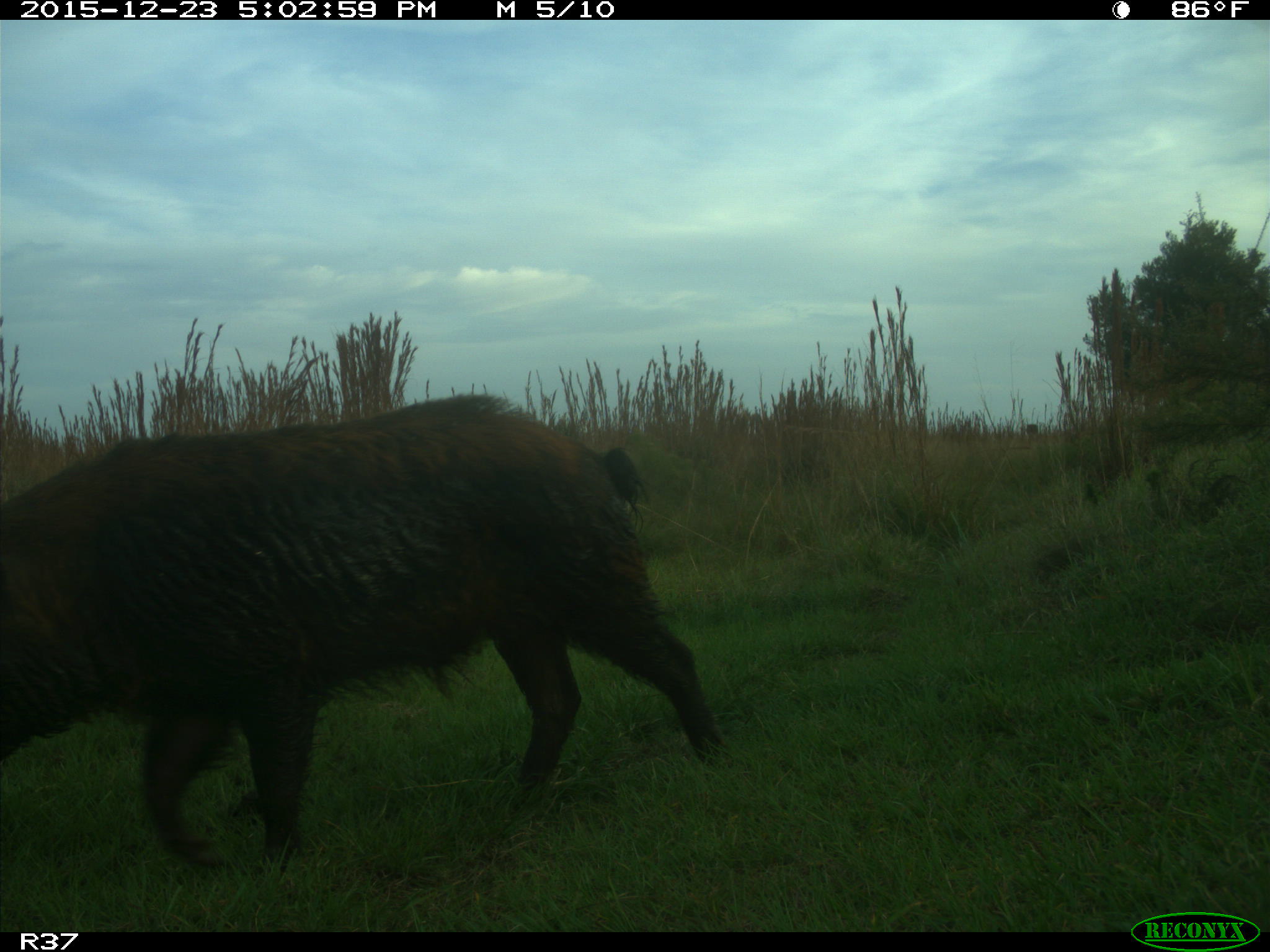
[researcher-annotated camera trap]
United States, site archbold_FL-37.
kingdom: Animalia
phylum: Chordata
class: Mammalia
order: Artiodactyla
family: Suidae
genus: Sus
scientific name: Sus scrofa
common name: wild boar